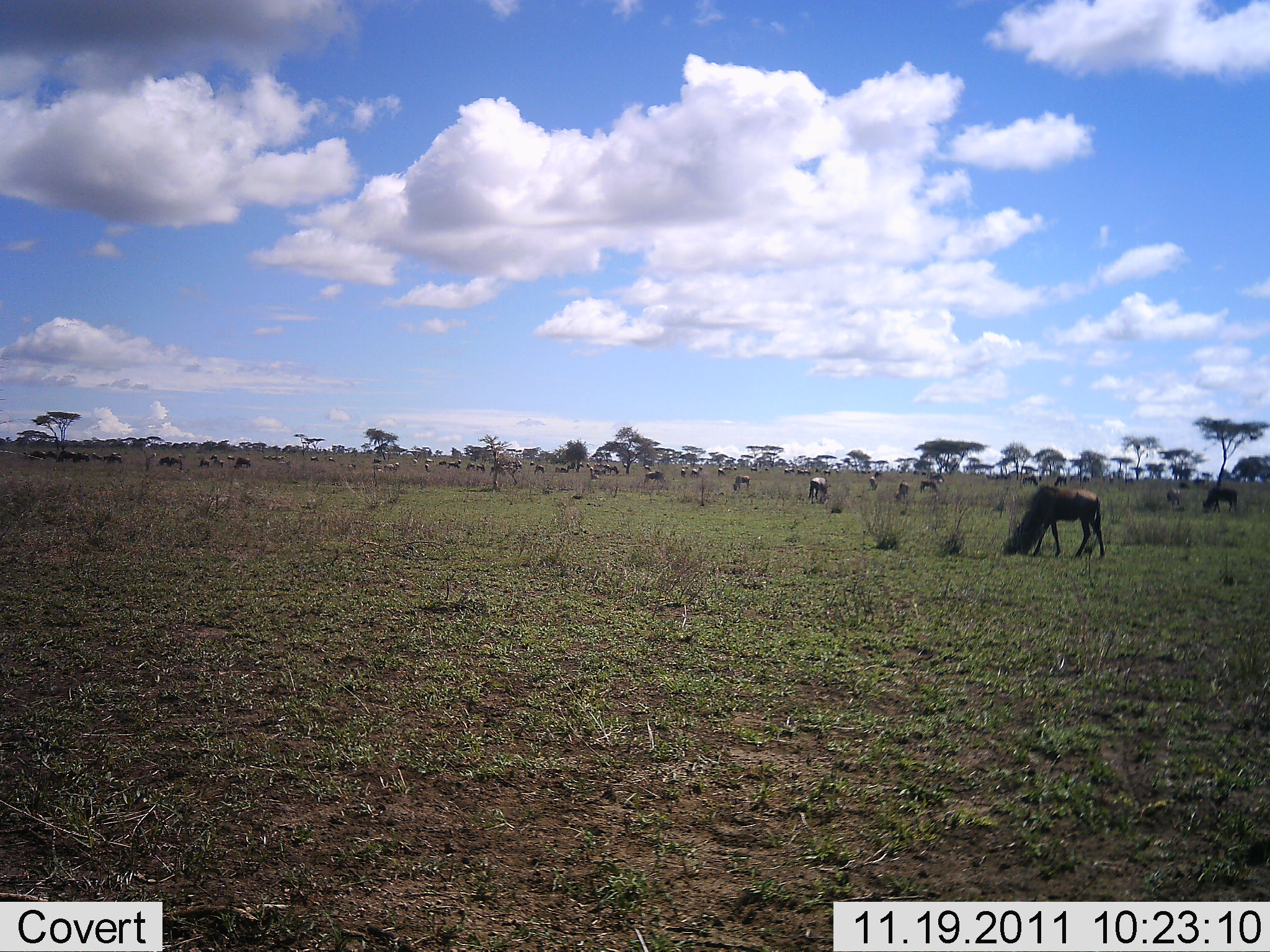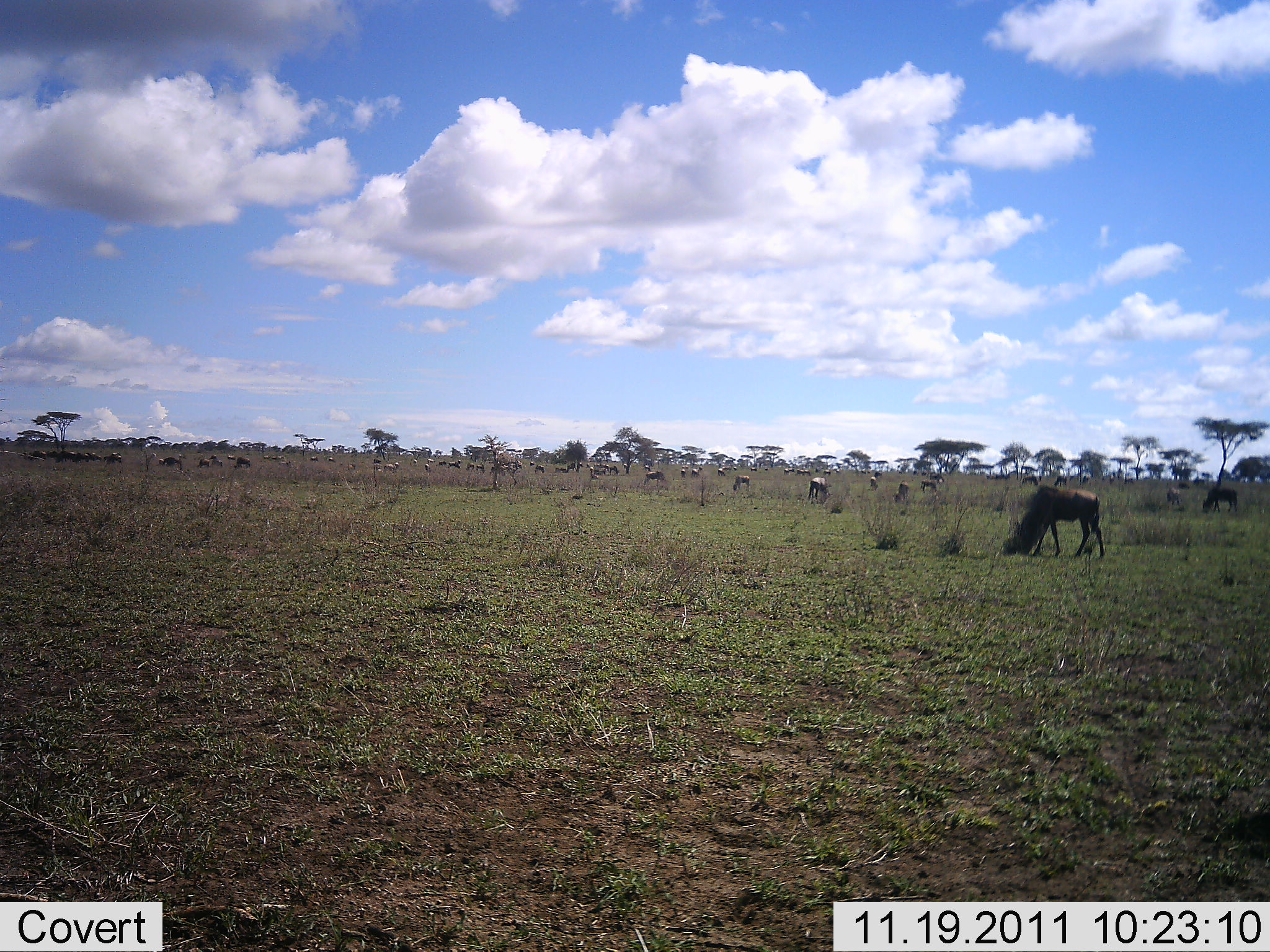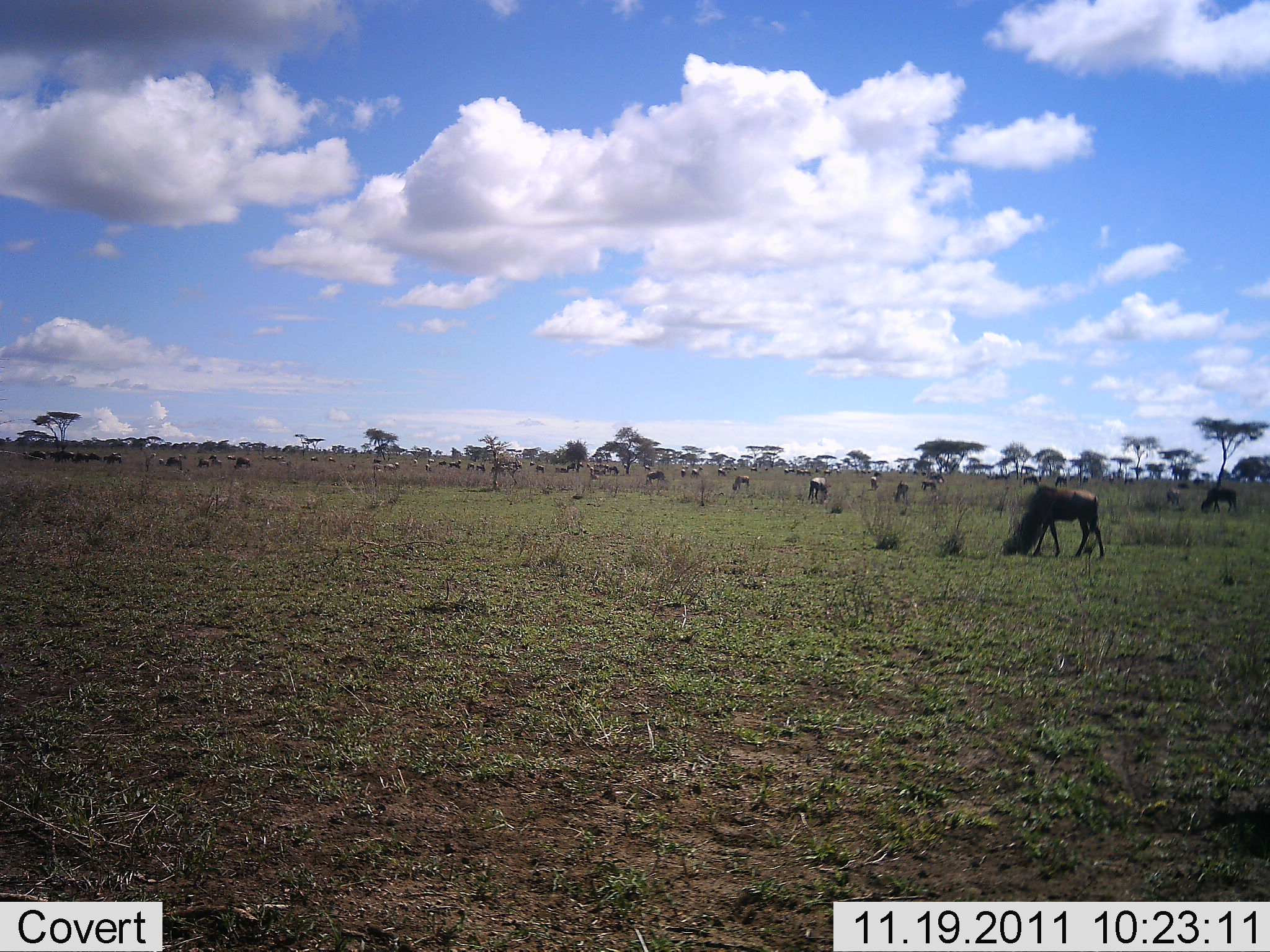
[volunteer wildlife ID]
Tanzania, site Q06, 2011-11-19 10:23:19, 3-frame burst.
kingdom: Animalia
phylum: Chordata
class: Mammalia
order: Artiodactyla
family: Bovidae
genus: Connochaetes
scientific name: Connochaetes taurinus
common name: blue wildebeest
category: wildebeest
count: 11-50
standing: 46%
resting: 0%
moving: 8%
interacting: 0%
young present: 0%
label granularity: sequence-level